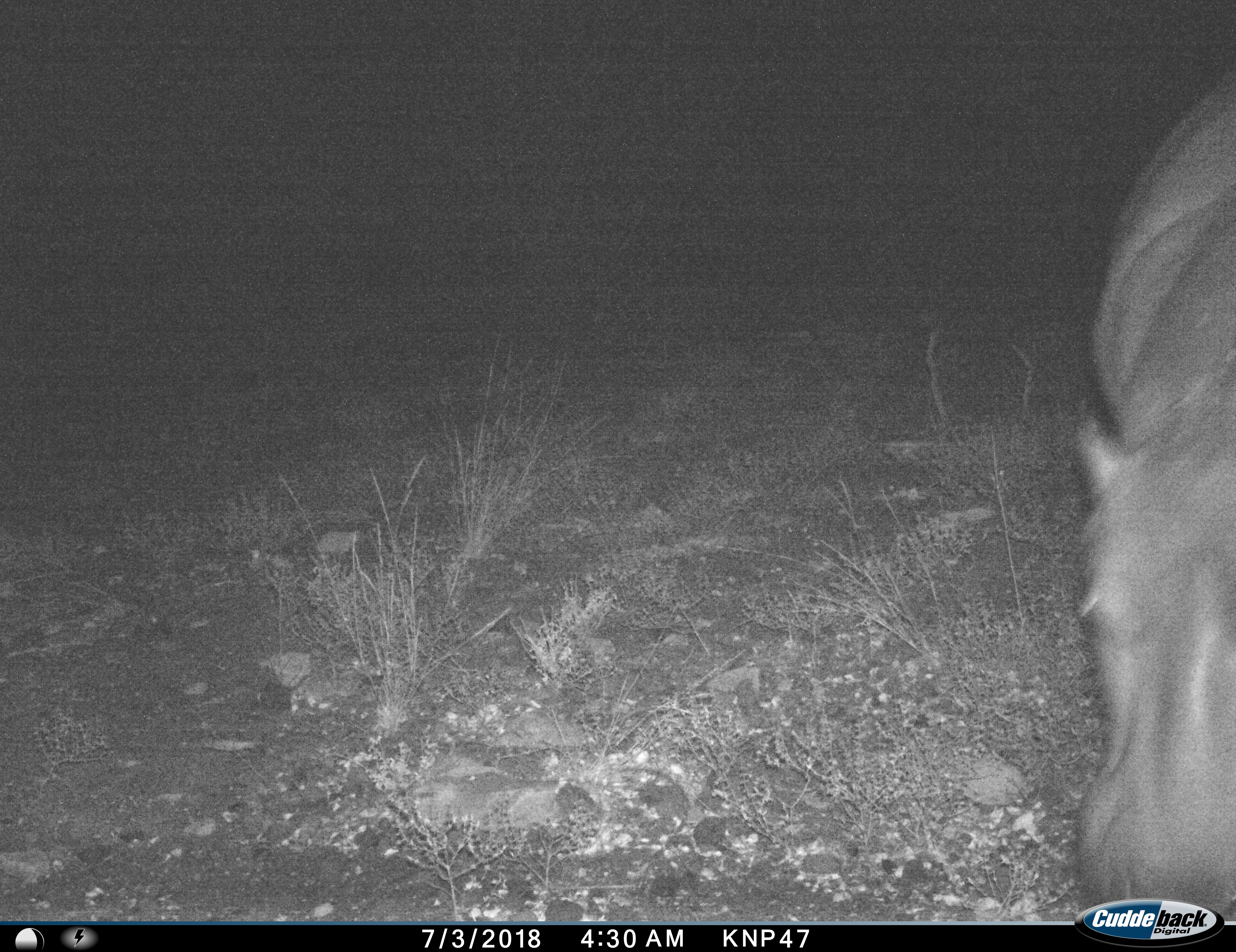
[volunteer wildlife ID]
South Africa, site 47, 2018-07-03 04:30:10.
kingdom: Animalia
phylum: Chordata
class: Mammalia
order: Artiodactyla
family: Hippopotamidae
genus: Hippopotamus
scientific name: Hippopotamus amphibius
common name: hippopotamus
Hippopotamus (Hippopotamus amphibius), count 1. Behavior (volunteer vote fractions): standing 30%, resting 0%, moving 20%, interacting 0%. Young present (vote fraction): 0%. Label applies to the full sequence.